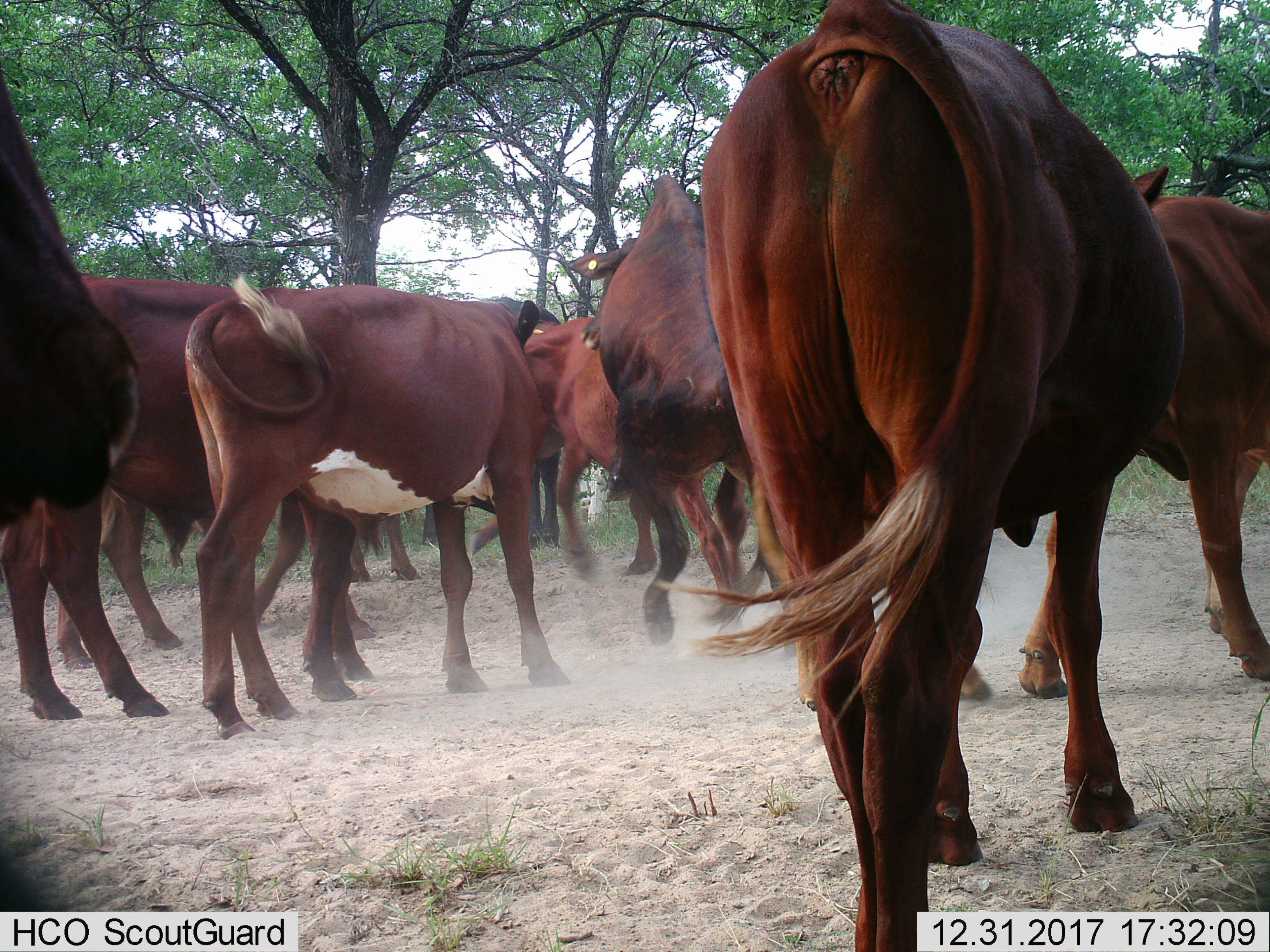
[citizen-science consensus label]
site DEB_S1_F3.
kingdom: Animalia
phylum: Chordata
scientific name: Vertebrata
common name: domestic animal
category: domesticanimal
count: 9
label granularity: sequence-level